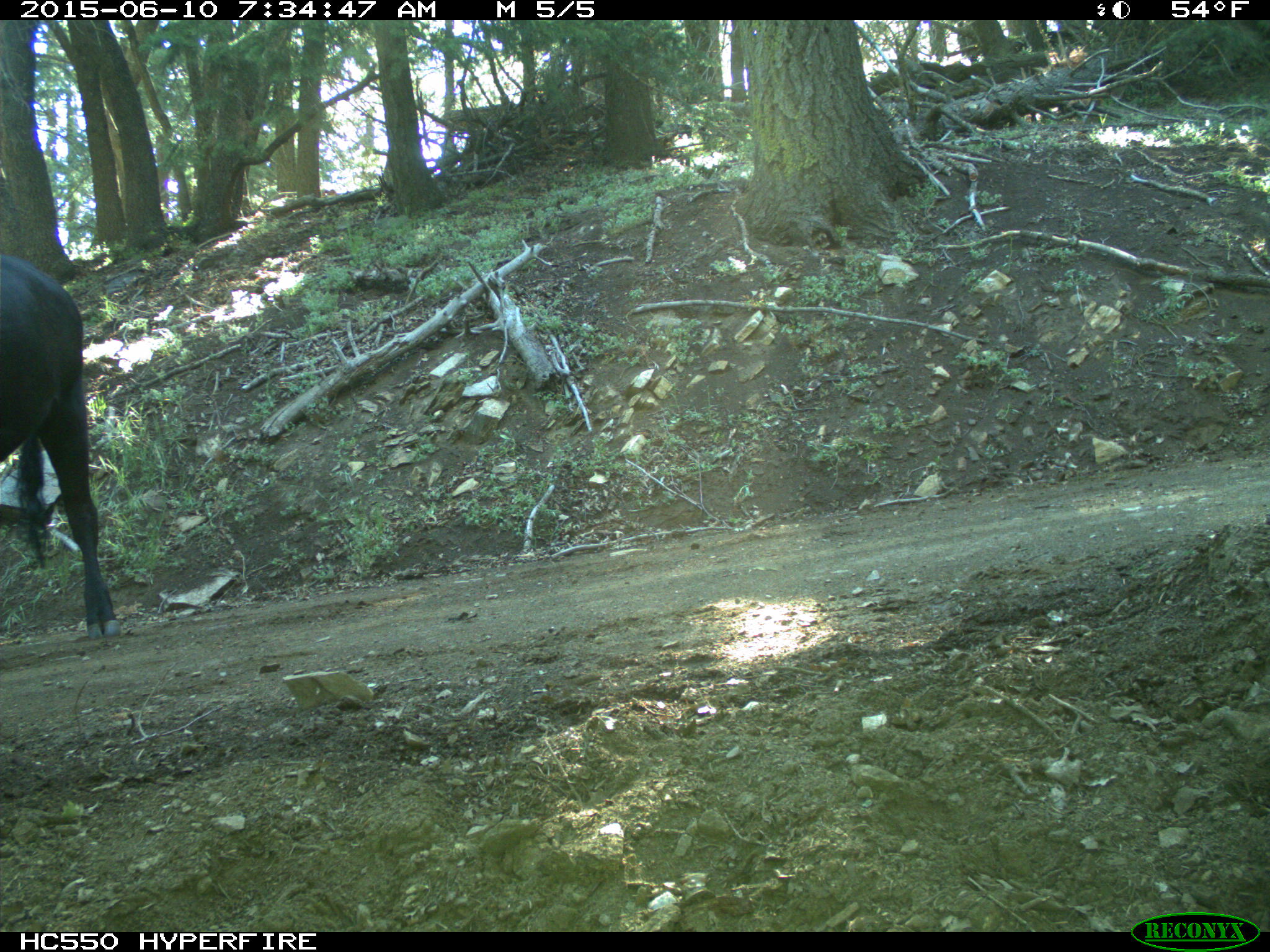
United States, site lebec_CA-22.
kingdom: Animalia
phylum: Chordata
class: Mammalia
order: Artiodactyla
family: Bovidae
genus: Bos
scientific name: Bos taurus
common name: domestic cow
Bos taurus (domestic cow).